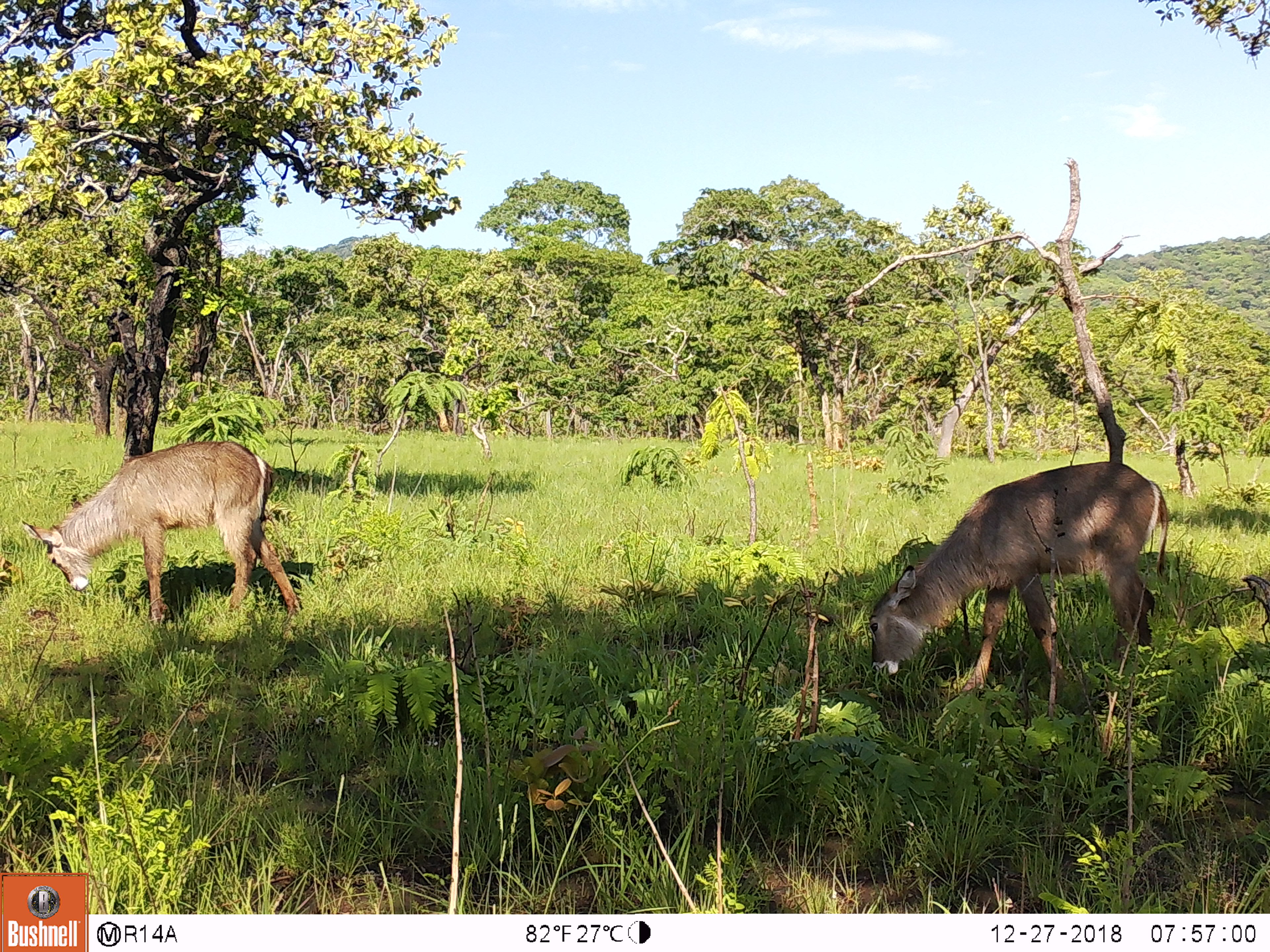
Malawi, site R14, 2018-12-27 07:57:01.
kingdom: Animalia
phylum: Chordata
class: Mammalia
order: Artiodactyla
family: Bovidae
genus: Kobus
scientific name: Kobus ellipsiprymnus ellipsiprymnus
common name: common waterbuck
Common waterbuck (Kobus ellipsiprymnus ellipsiprymnus), count 2.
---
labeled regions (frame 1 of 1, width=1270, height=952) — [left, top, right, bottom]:
common waterbuck: [856, 457, 1175, 702]; [20, 434, 315, 621]